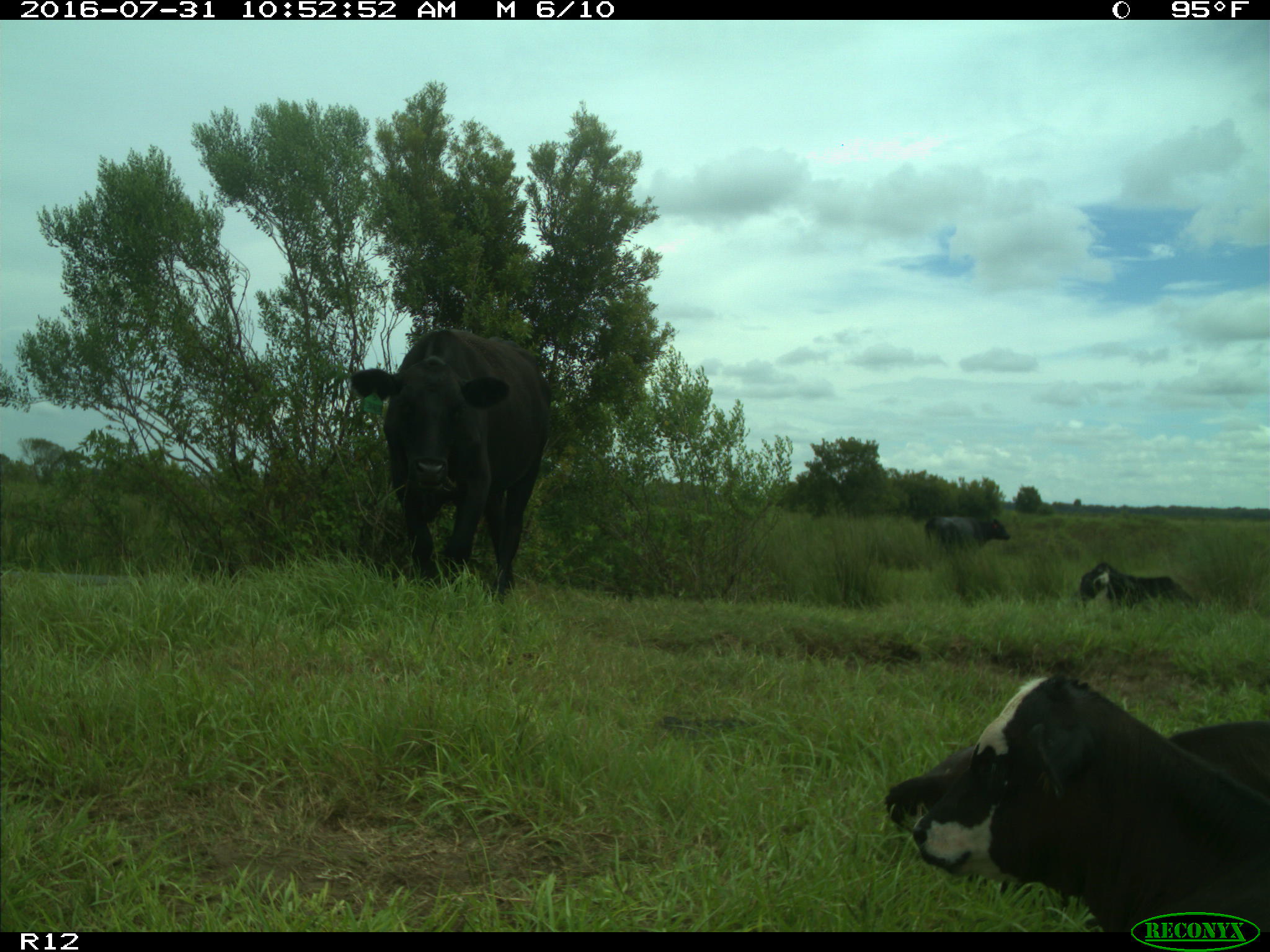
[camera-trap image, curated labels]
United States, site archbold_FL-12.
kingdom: Animalia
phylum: Chordata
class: Mammalia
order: Artiodactyla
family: Bovidae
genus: Bos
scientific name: Bos taurus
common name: domestic cow